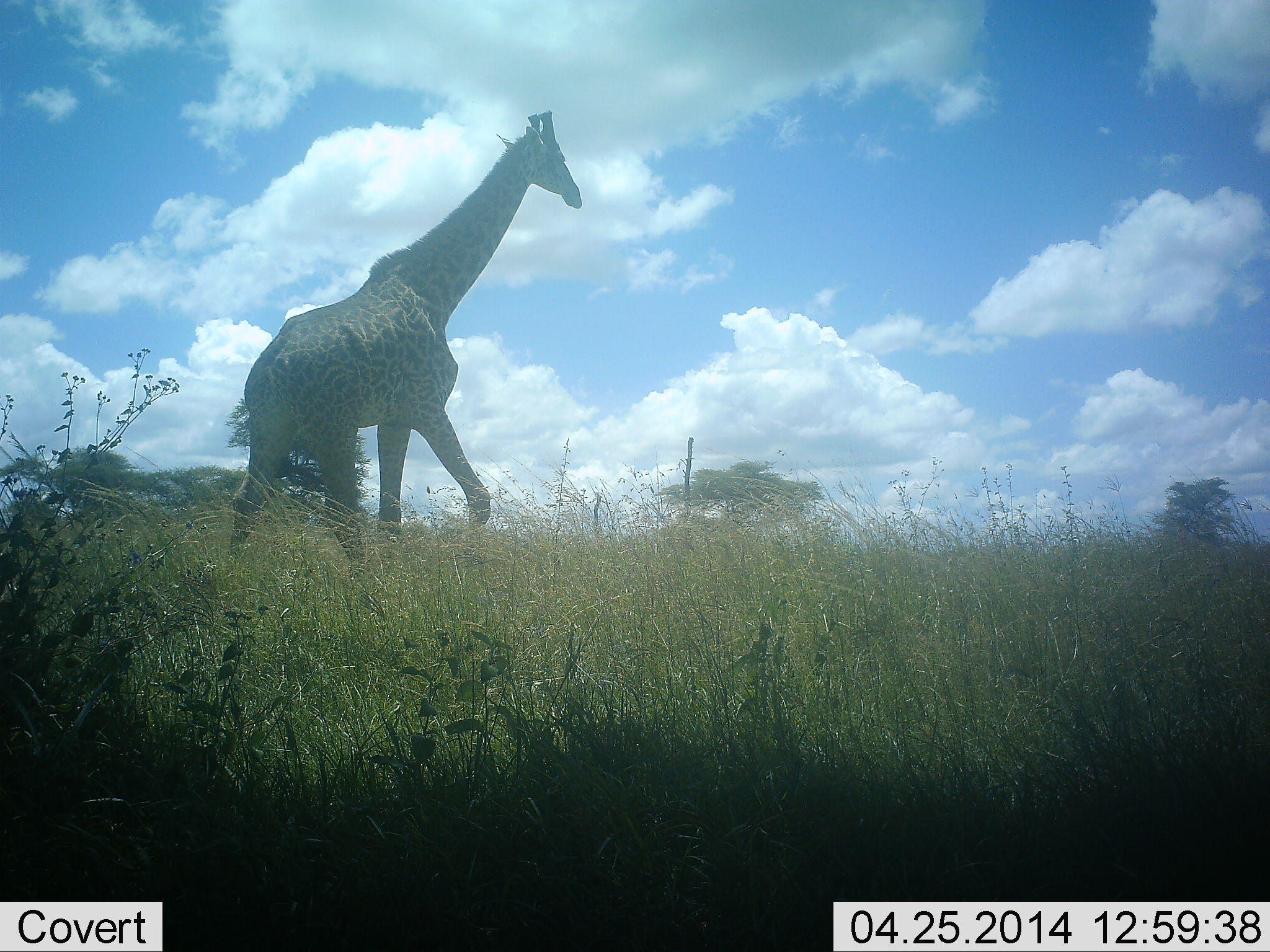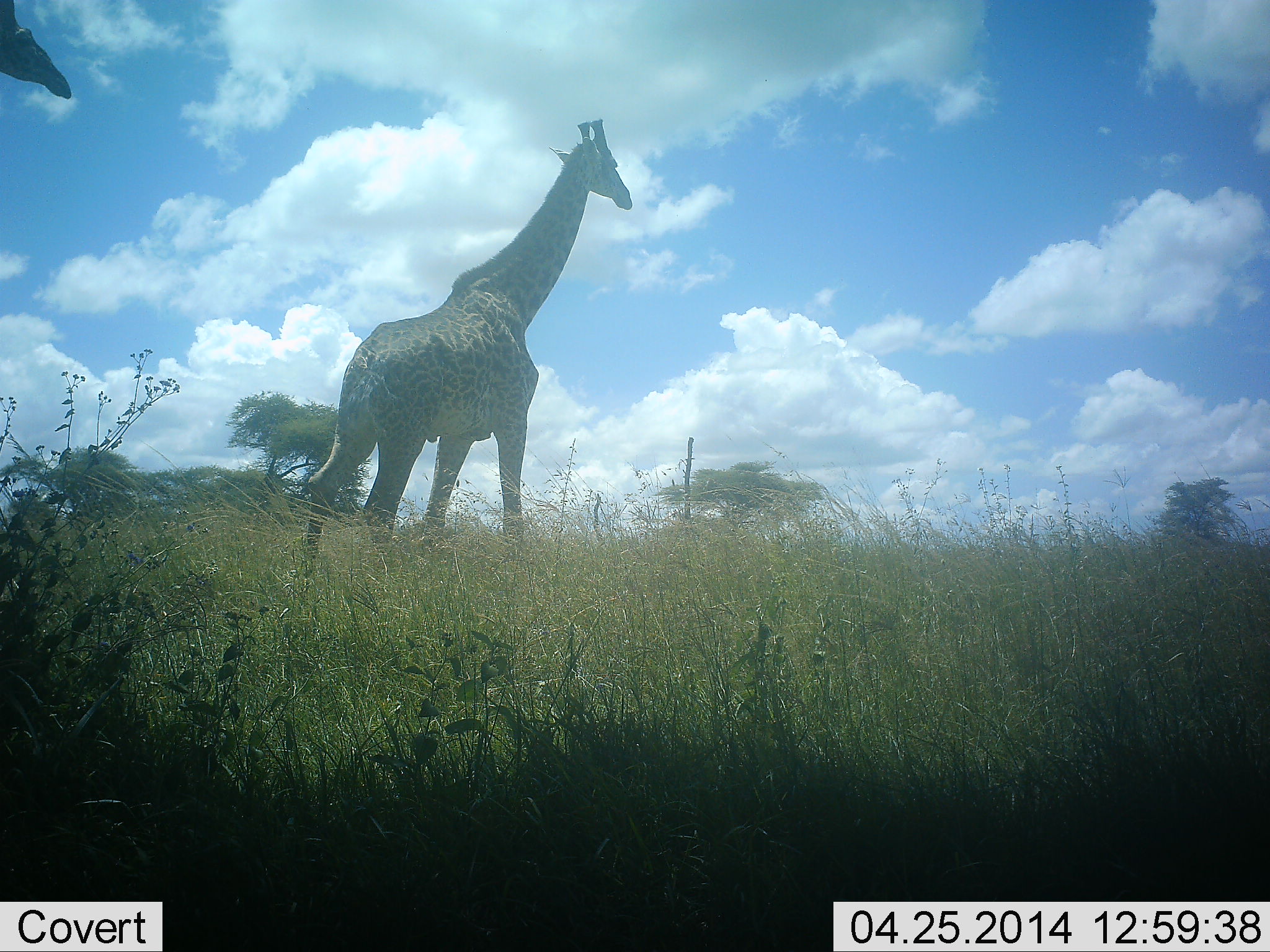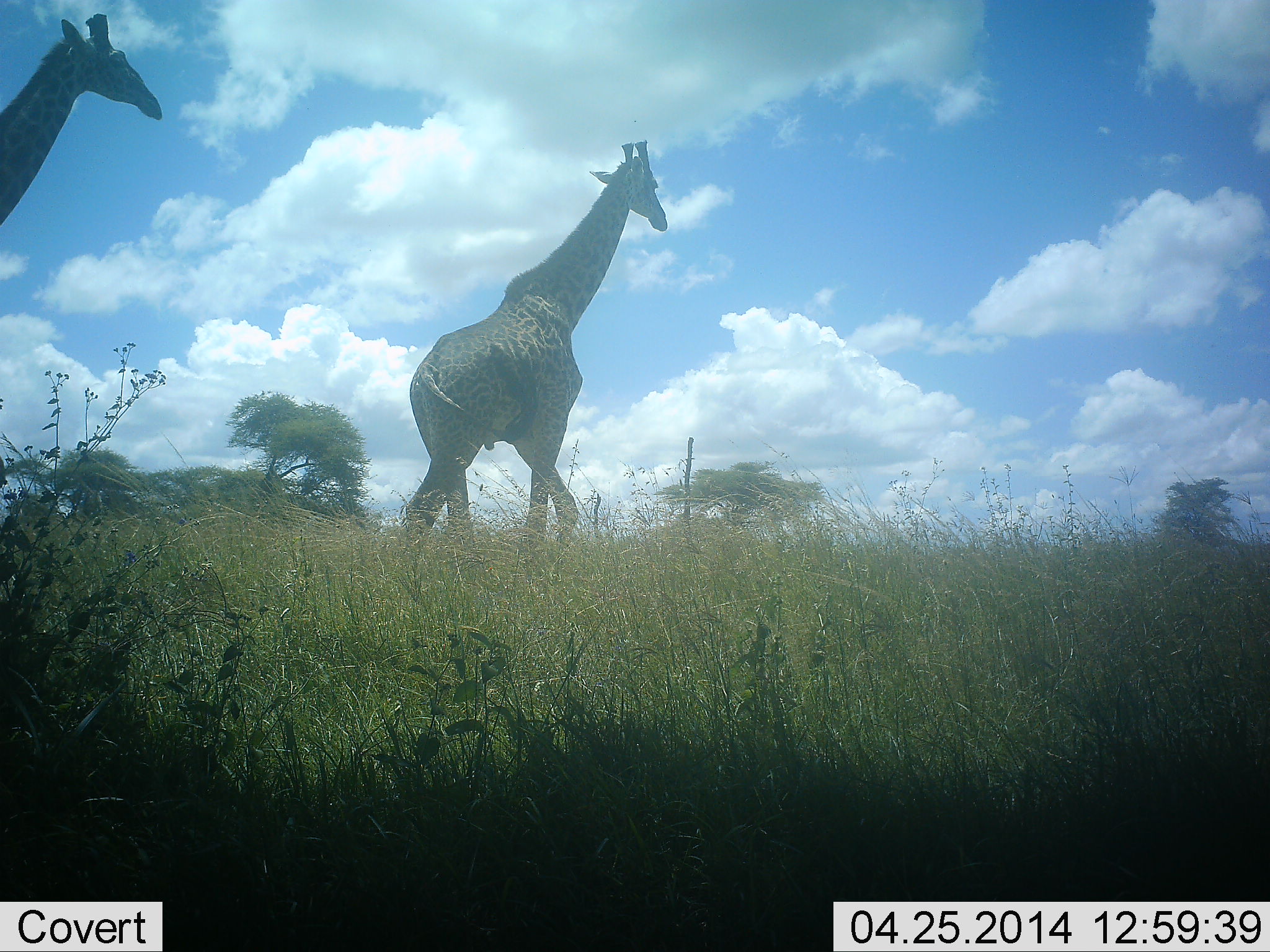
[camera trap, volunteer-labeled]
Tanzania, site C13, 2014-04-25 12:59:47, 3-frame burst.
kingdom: Animalia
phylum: Chordata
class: Mammalia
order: Artiodactyla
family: Giraffidae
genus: Giraffa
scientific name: Giraffa camelopardalis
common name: giraffe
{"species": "giraffe (Giraffa camelopardalis)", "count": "2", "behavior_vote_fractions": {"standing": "30%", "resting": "0%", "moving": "80%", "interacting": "0%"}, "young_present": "0%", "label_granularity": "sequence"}